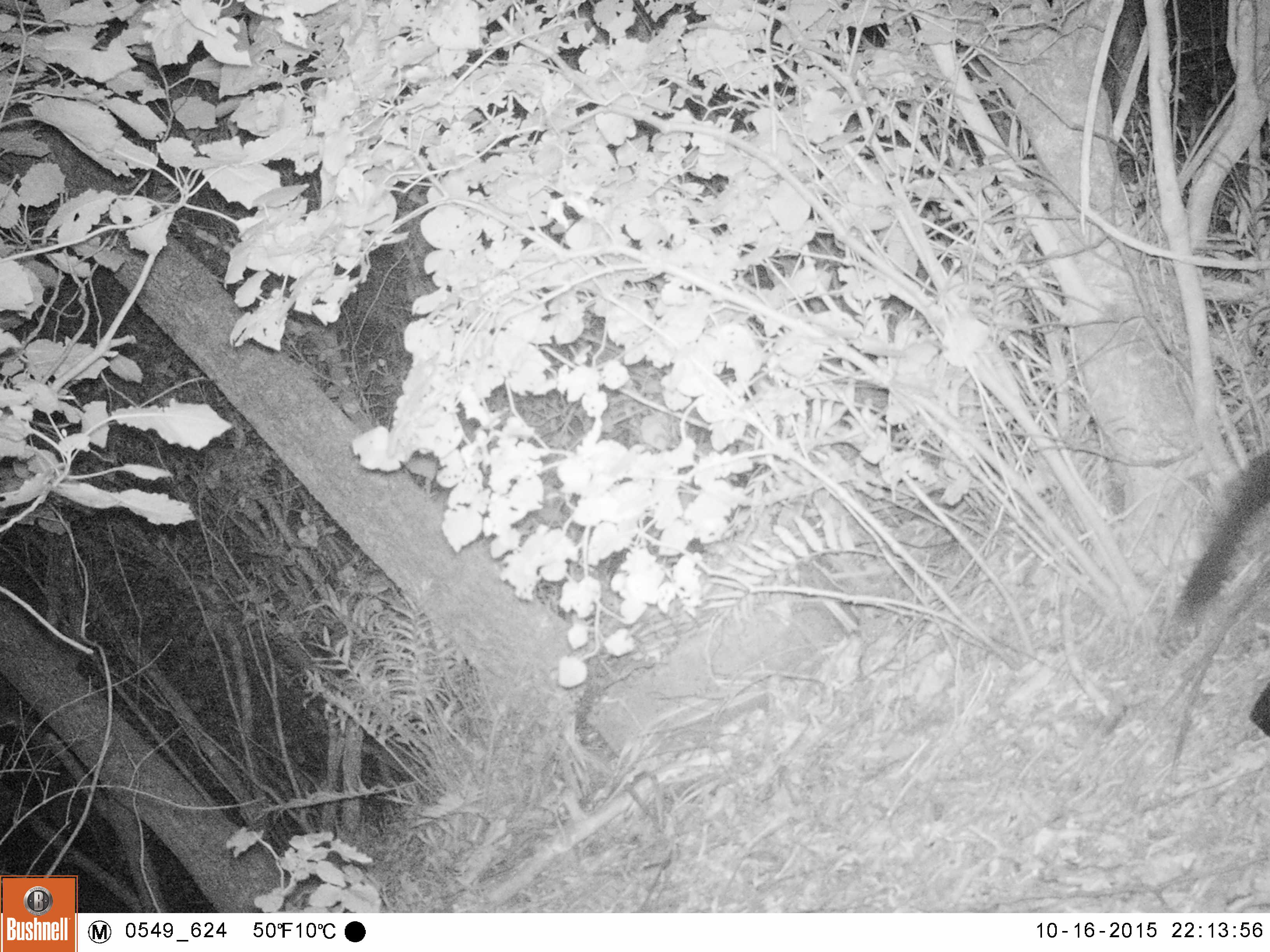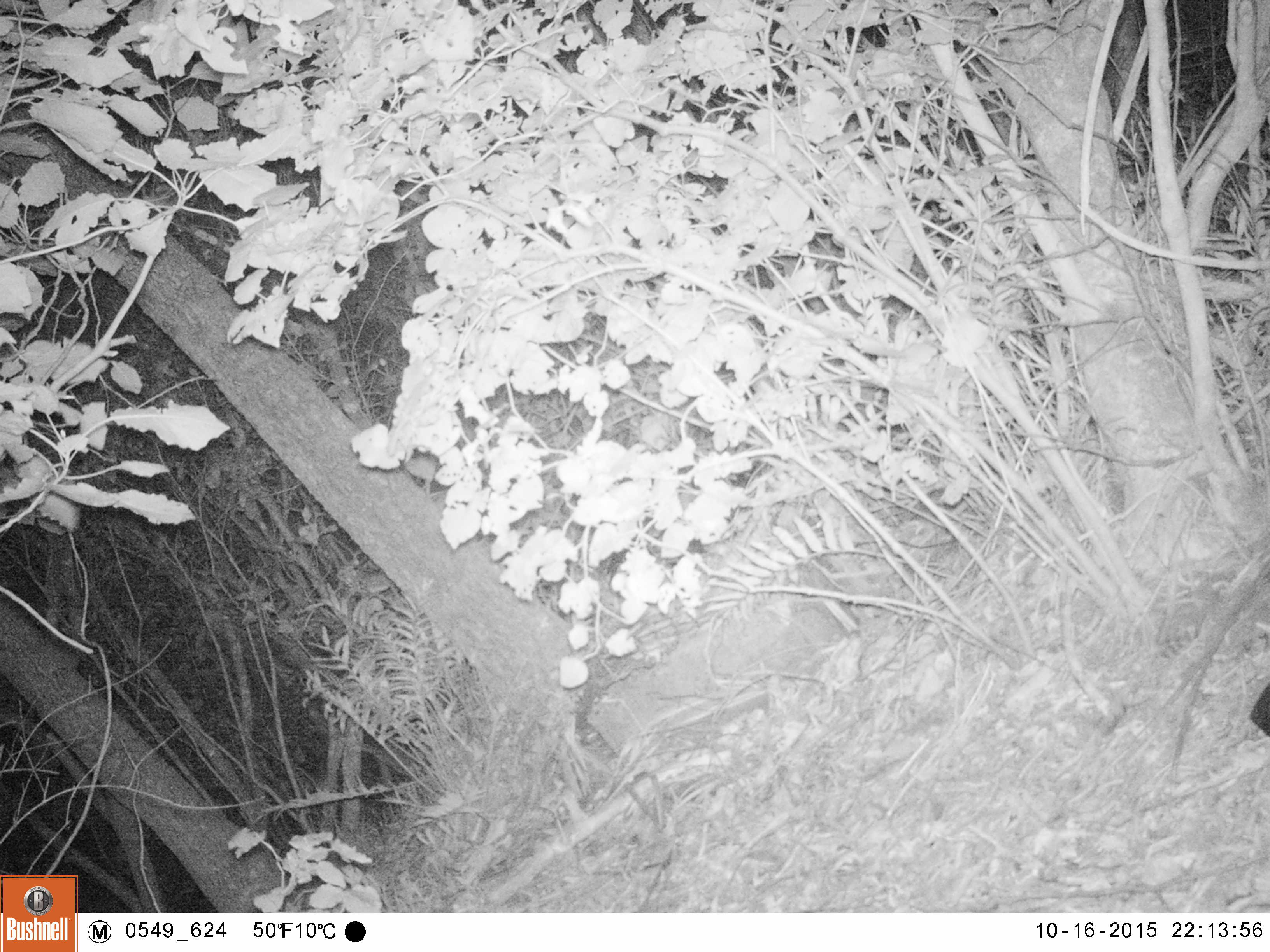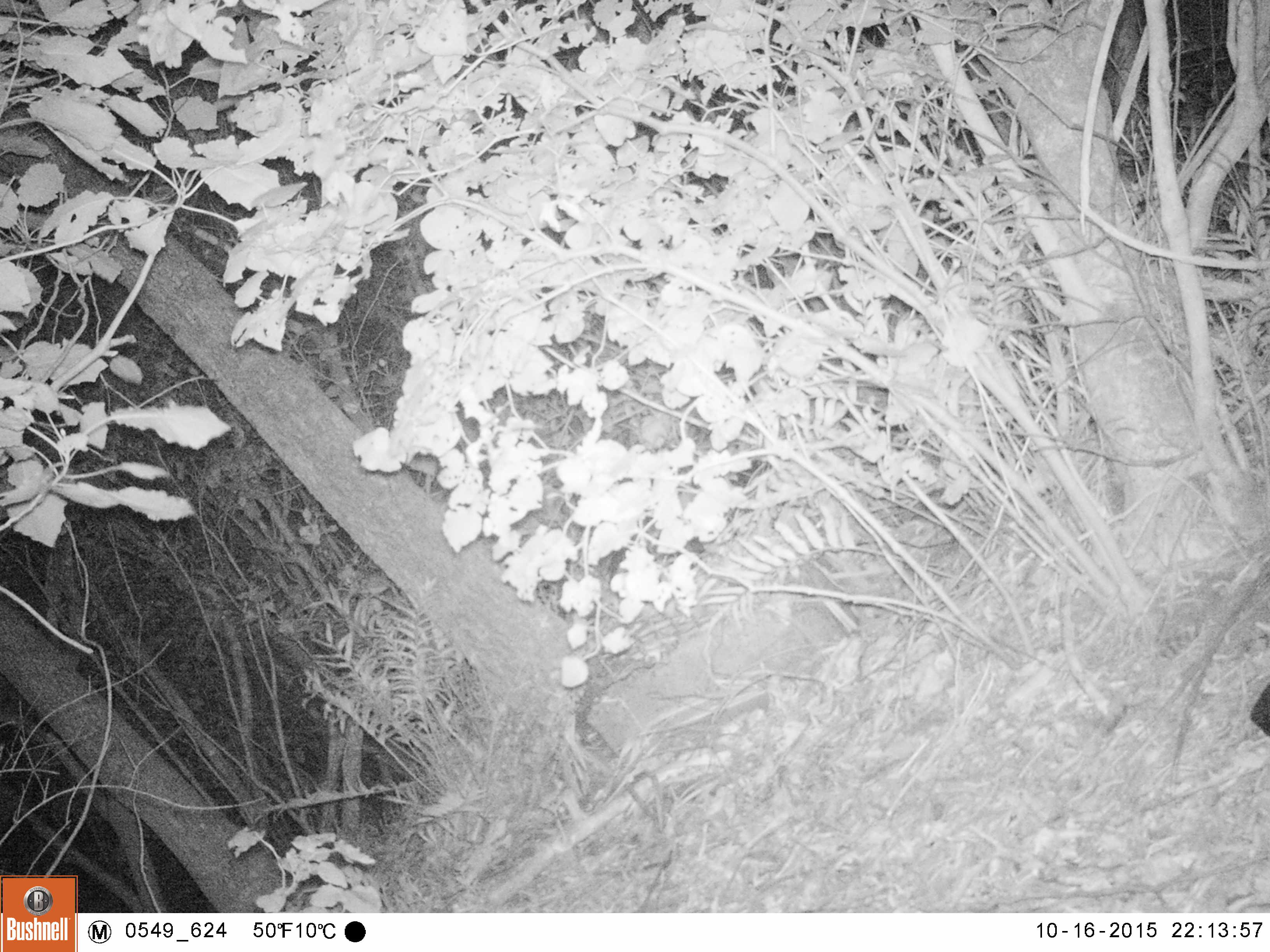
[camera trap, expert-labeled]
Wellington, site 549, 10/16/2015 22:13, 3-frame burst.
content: unidentified animal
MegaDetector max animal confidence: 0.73